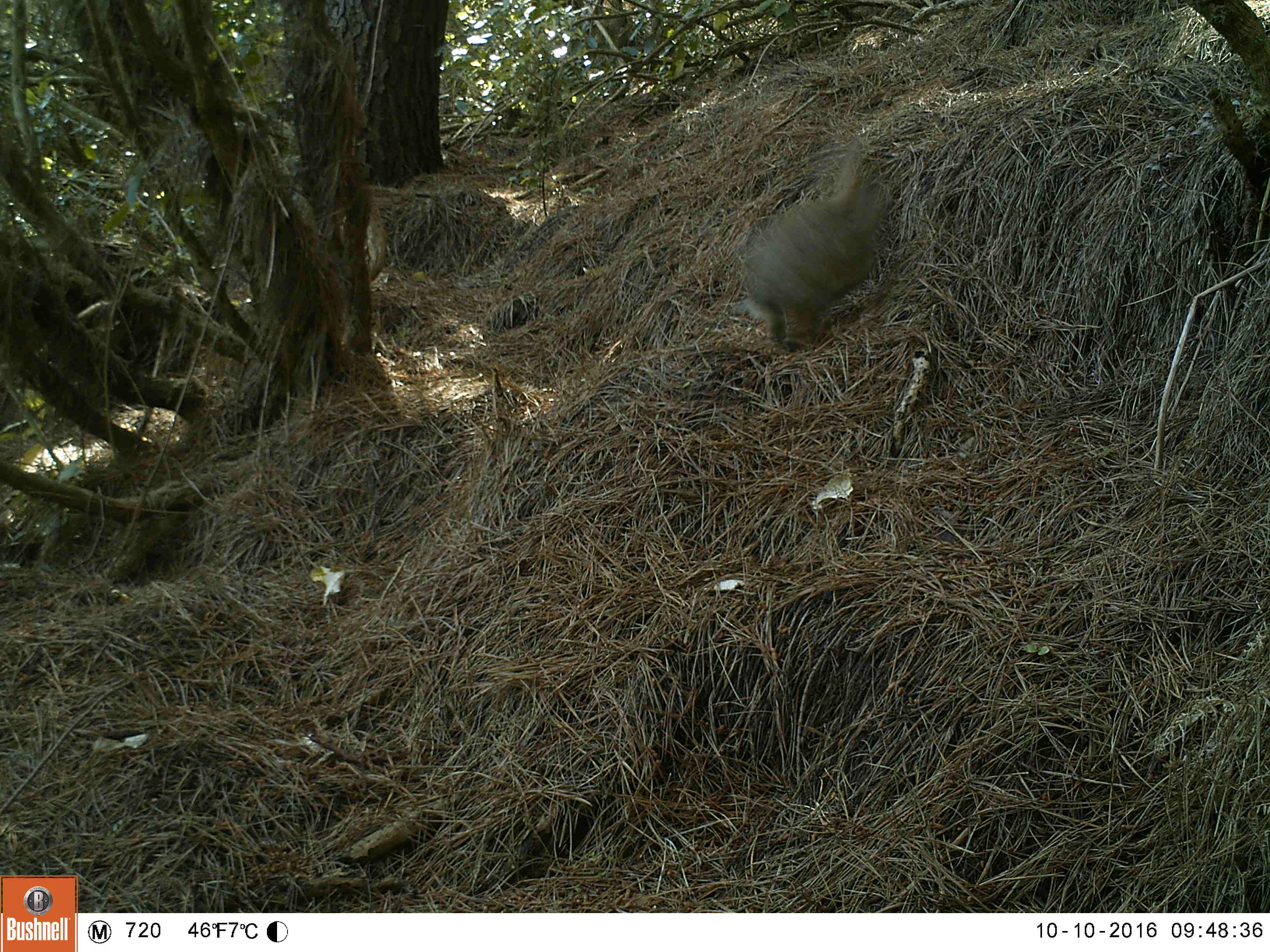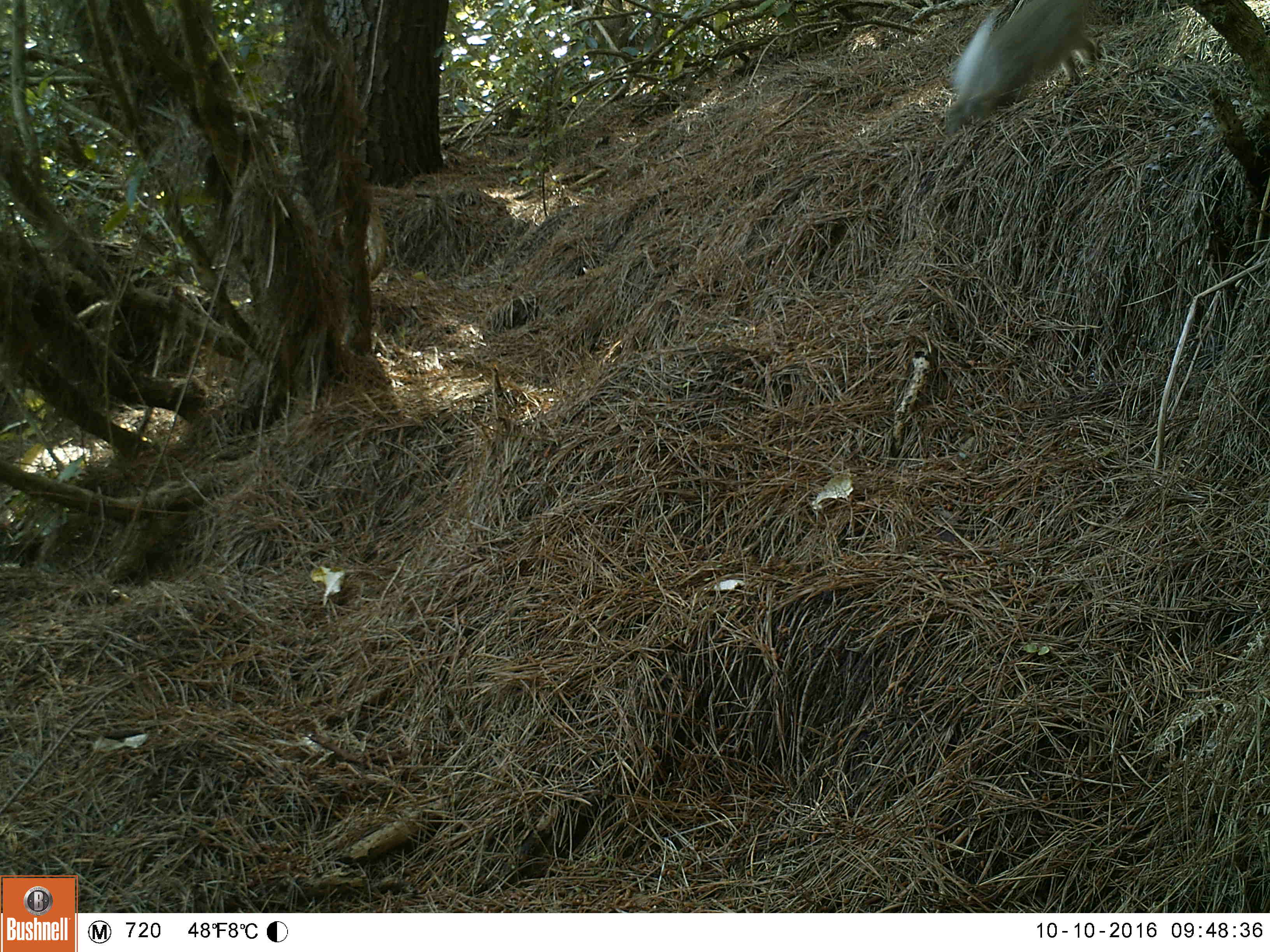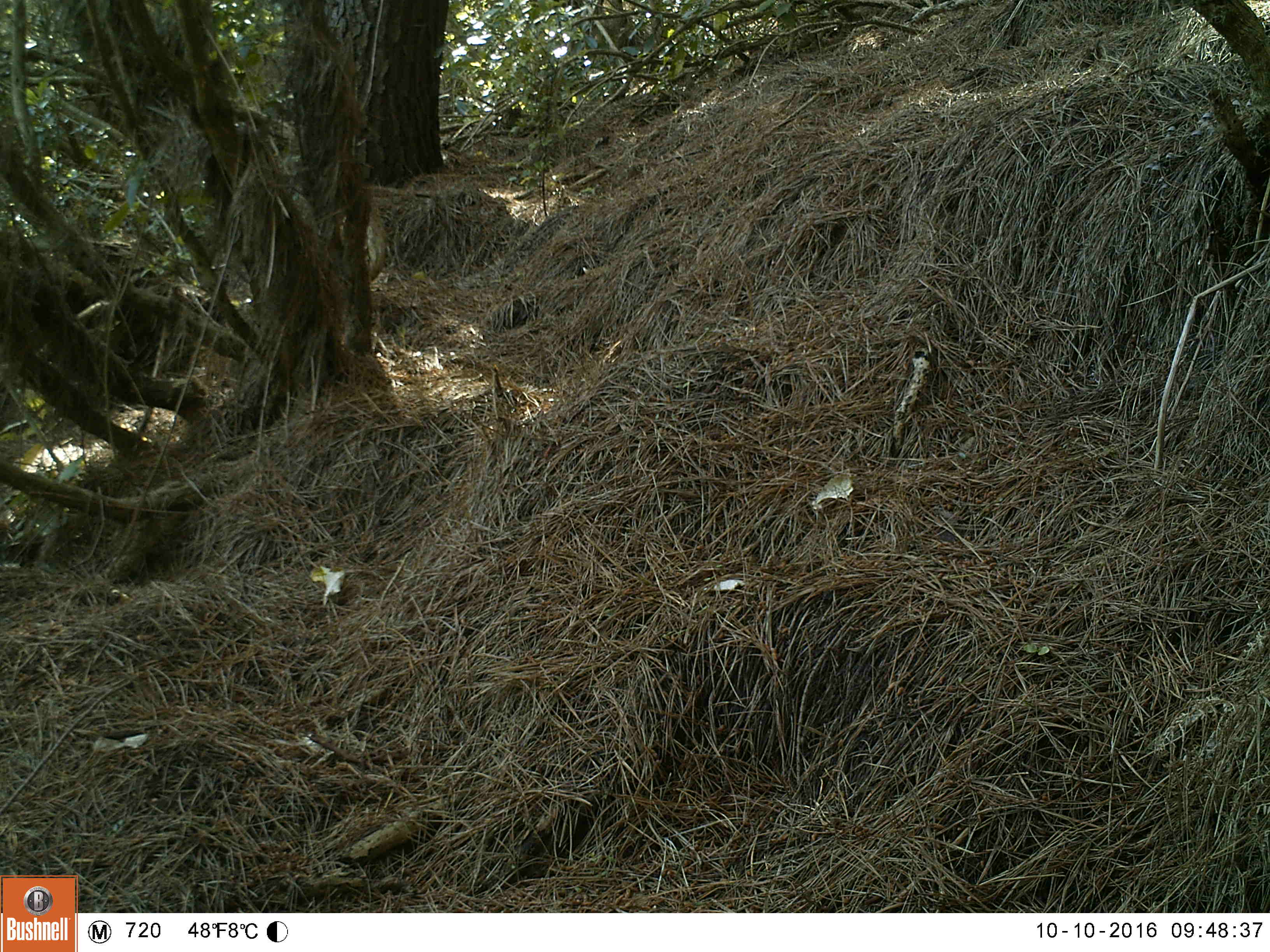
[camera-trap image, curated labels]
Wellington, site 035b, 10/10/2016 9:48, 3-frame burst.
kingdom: Animalia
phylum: Chordata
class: Mammalia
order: Lagomorpha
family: Leporidae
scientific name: Leporidae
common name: rabbit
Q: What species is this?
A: Rabbit (Leporidae).